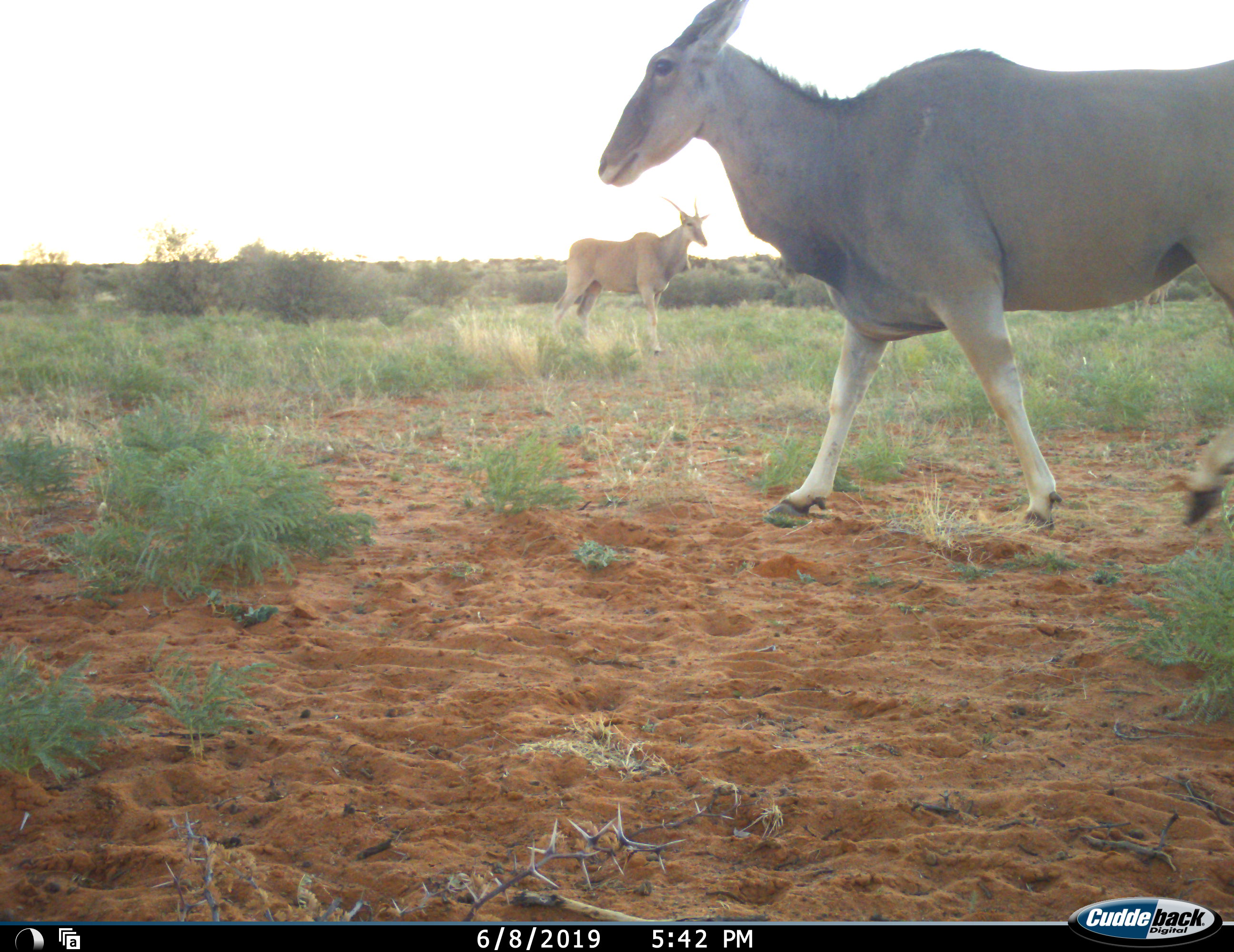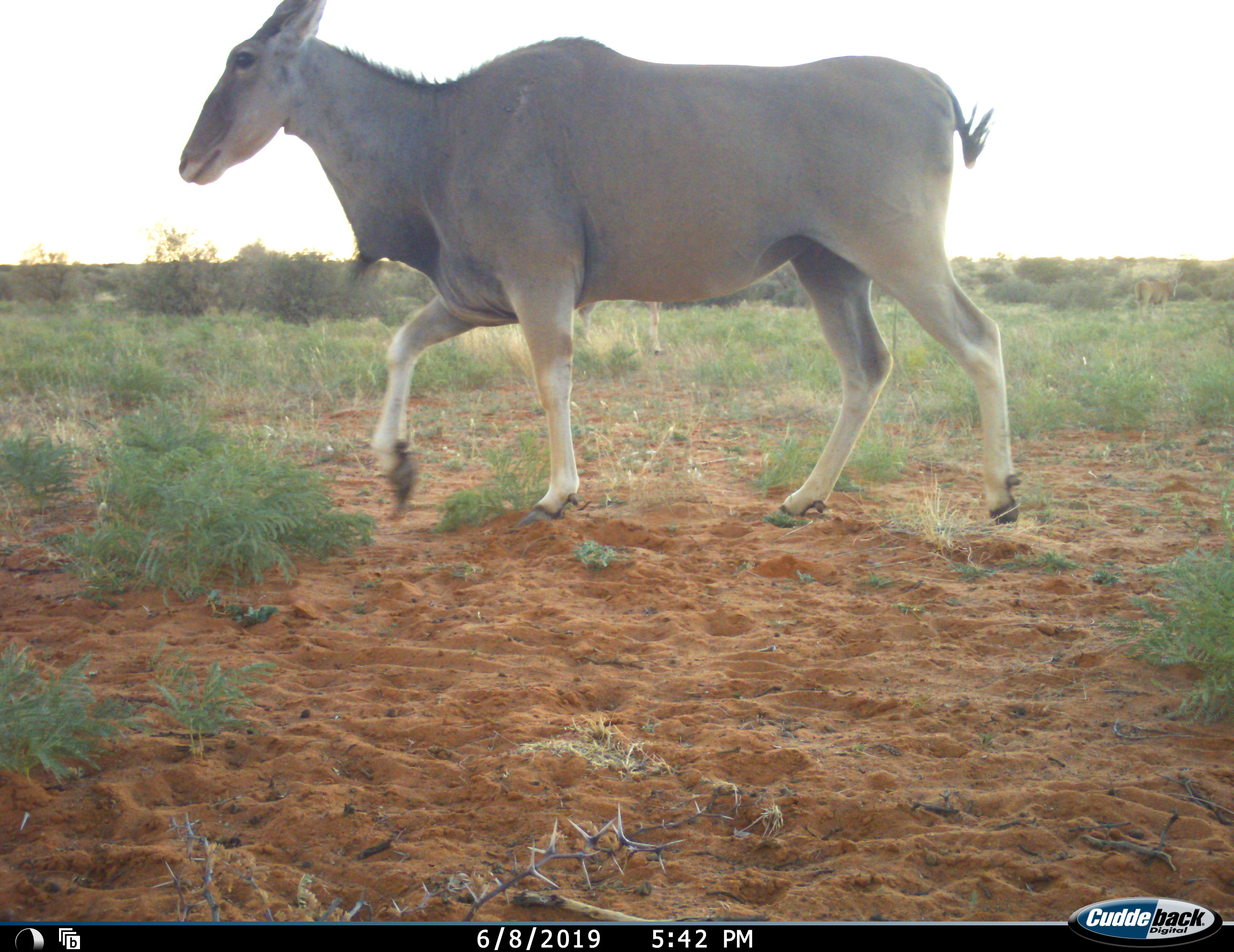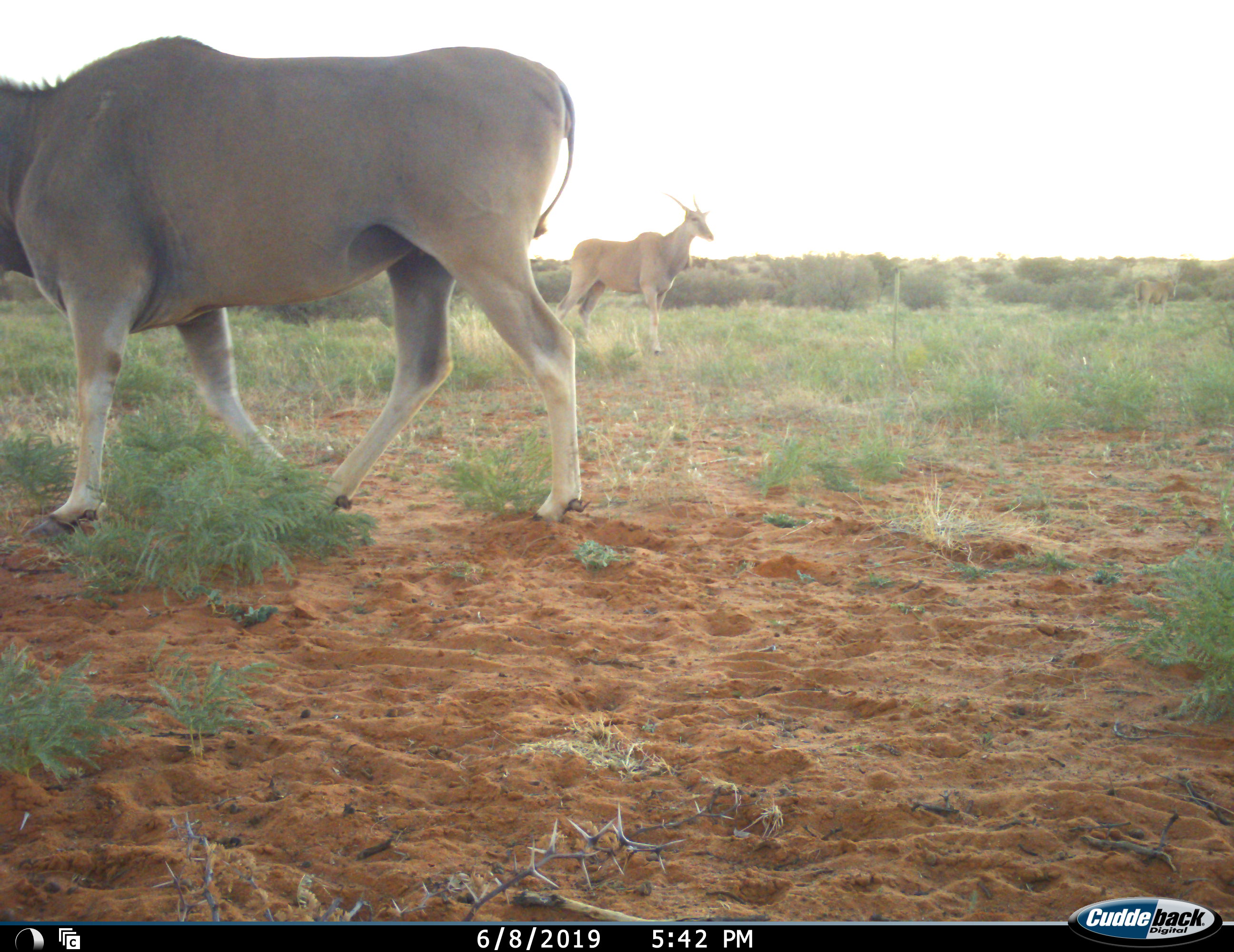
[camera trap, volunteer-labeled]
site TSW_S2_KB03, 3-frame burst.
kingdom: Animalia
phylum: Chordata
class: Mammalia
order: Artiodactyla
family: Bovidae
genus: Tragelaphus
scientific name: Tragelaphus oryx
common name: eland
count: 2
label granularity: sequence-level